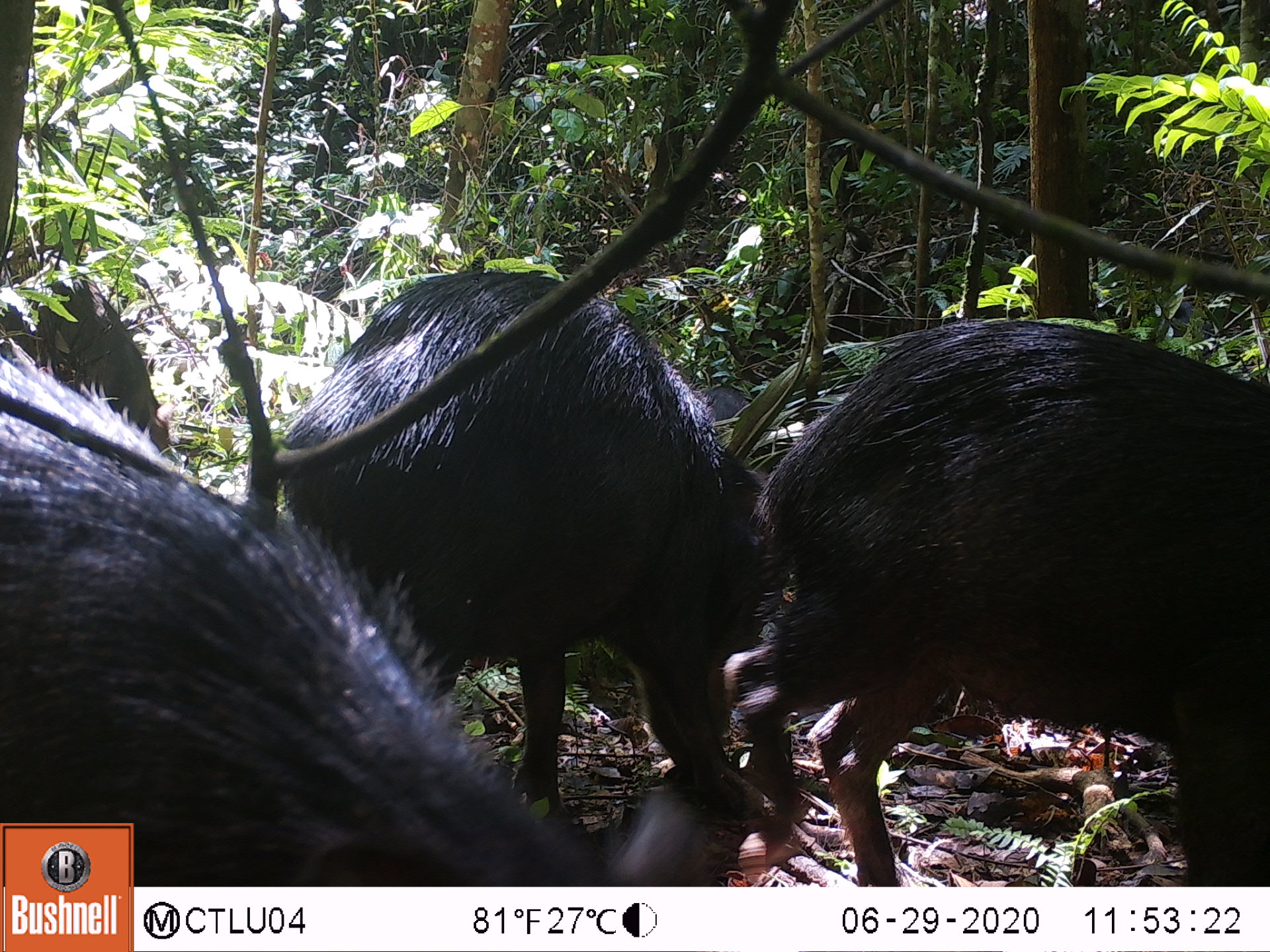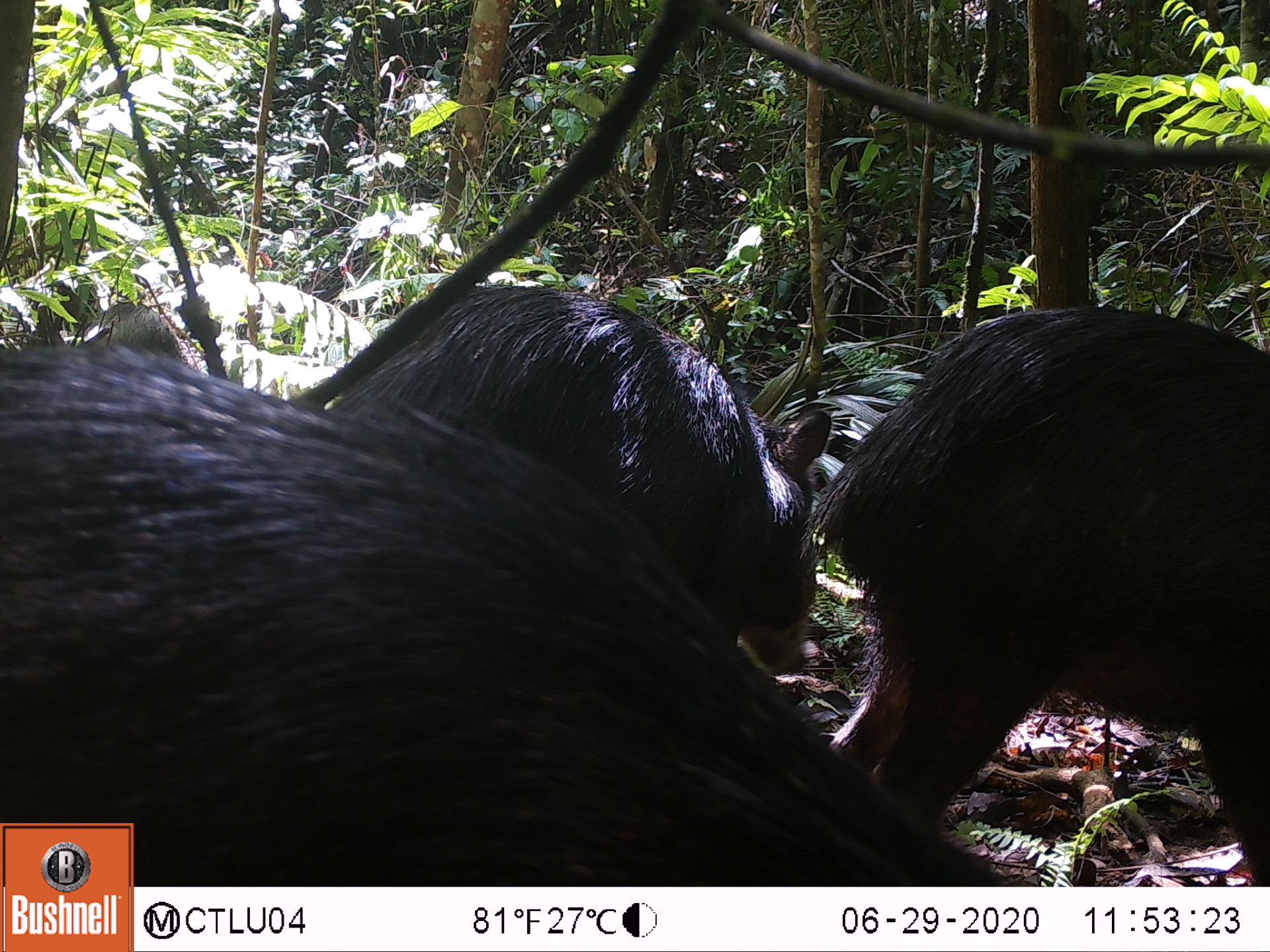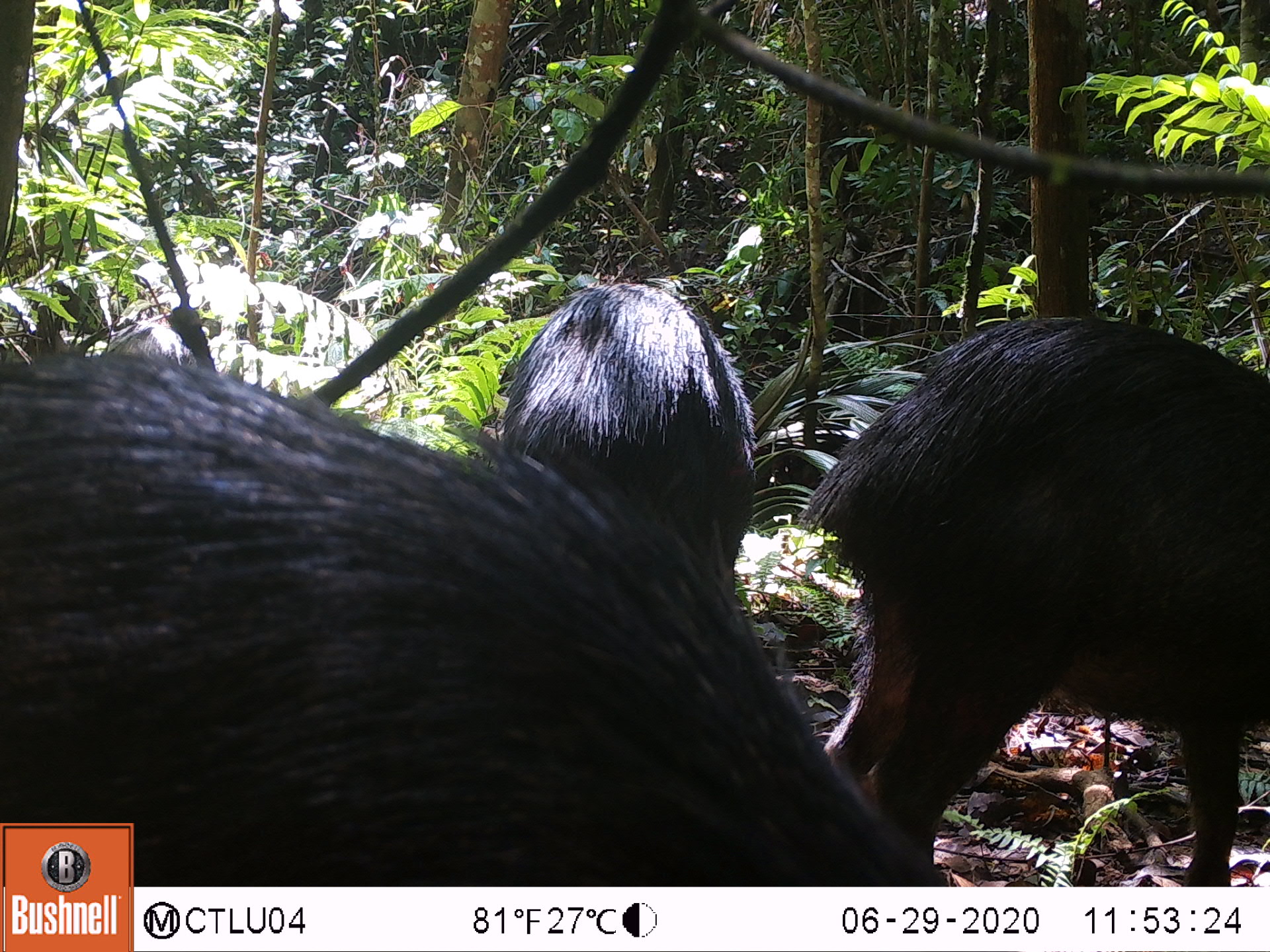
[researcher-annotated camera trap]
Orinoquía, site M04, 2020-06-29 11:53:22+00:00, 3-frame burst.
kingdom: Animalia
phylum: Chordata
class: Mammalia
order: Artiodactyla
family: Tayassuidae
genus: Tayassu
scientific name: Tayassu pecari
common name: white-lipped peccary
White-lipped peccary (Tayassu pecari).